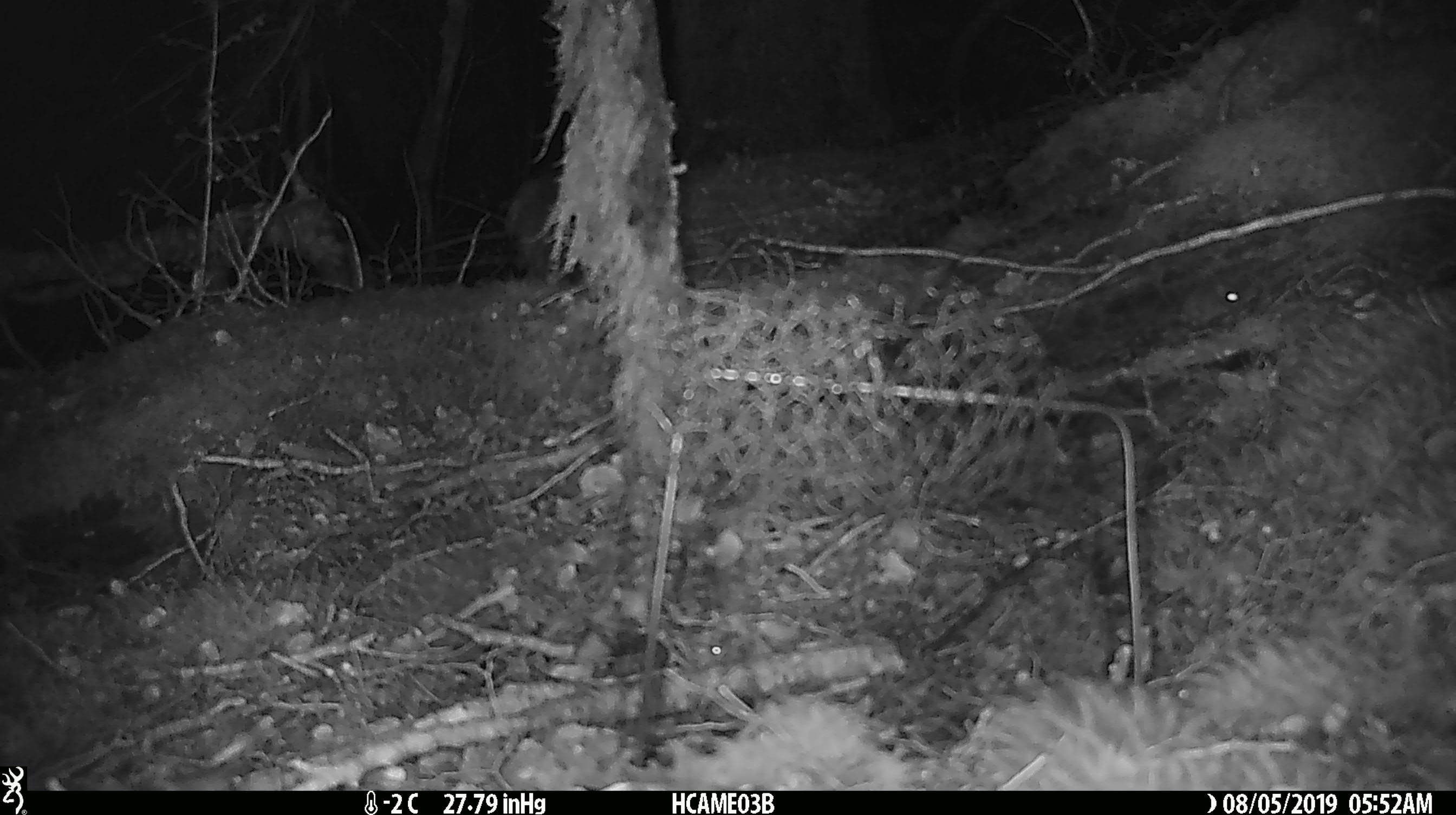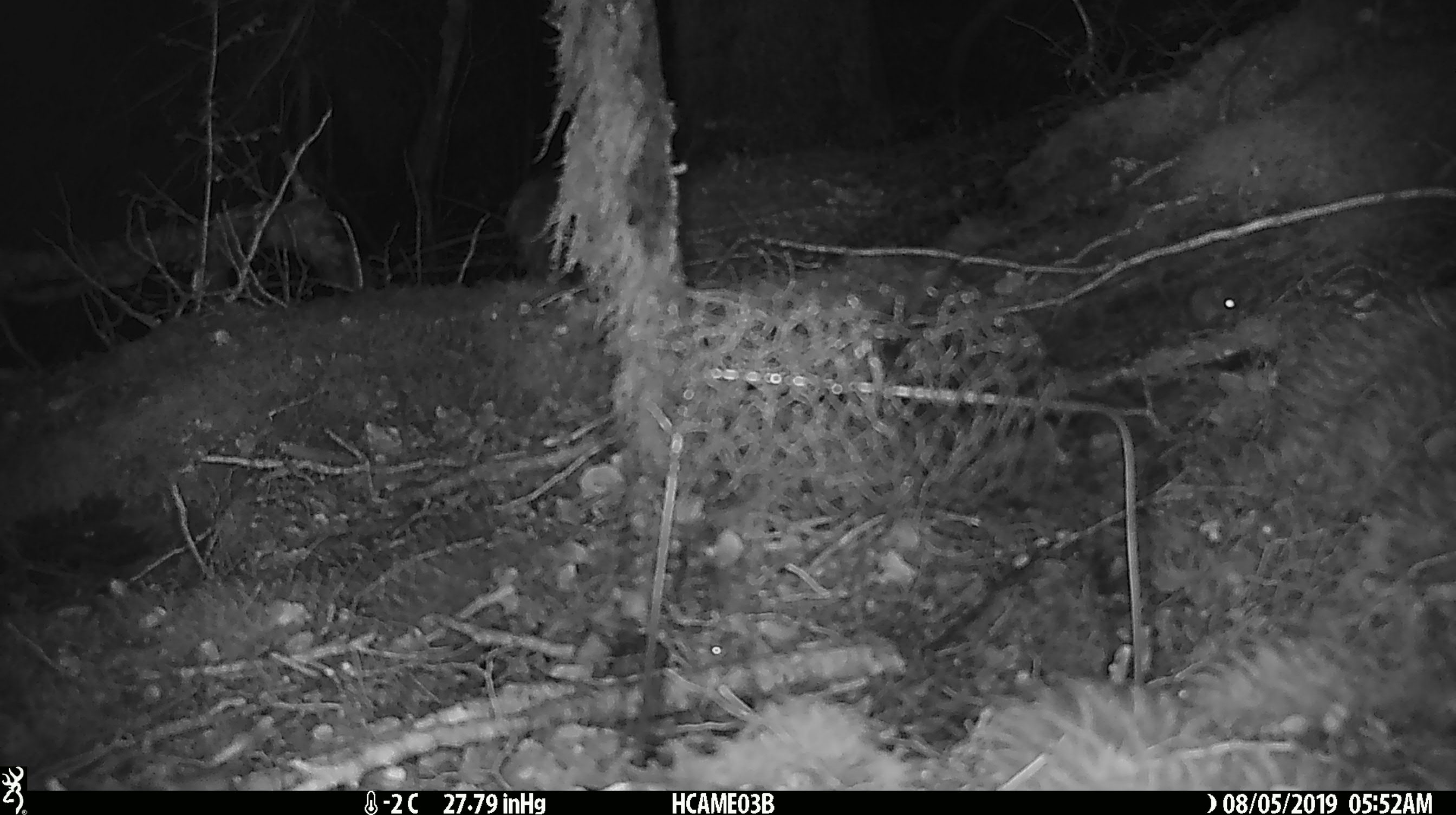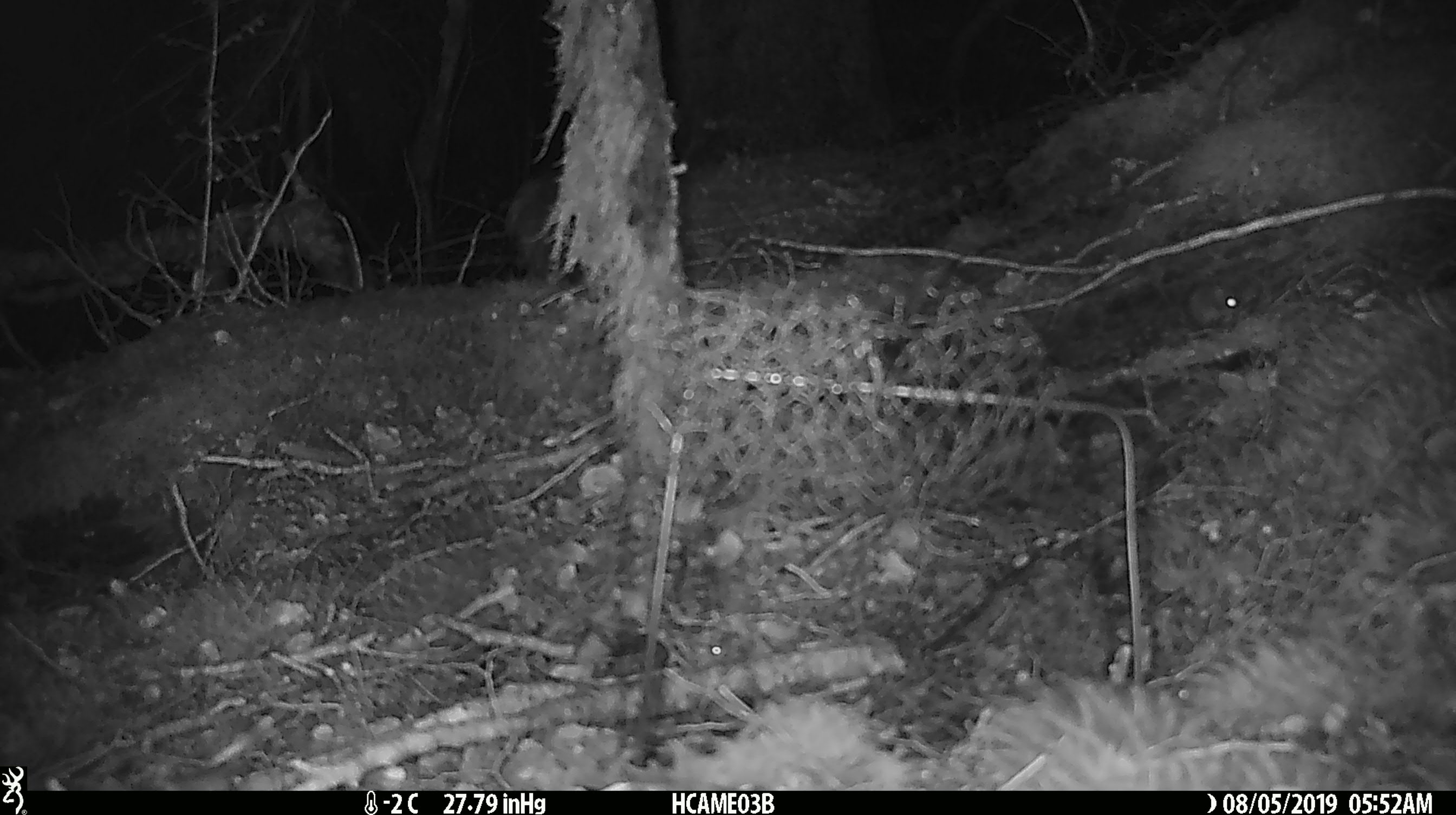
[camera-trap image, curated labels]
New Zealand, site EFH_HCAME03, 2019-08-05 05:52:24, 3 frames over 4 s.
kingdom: Animalia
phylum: Chordata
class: Mammalia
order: Rodentia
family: Muridae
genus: Mus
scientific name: Mus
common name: mouse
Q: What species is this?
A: Mouse (Mus).